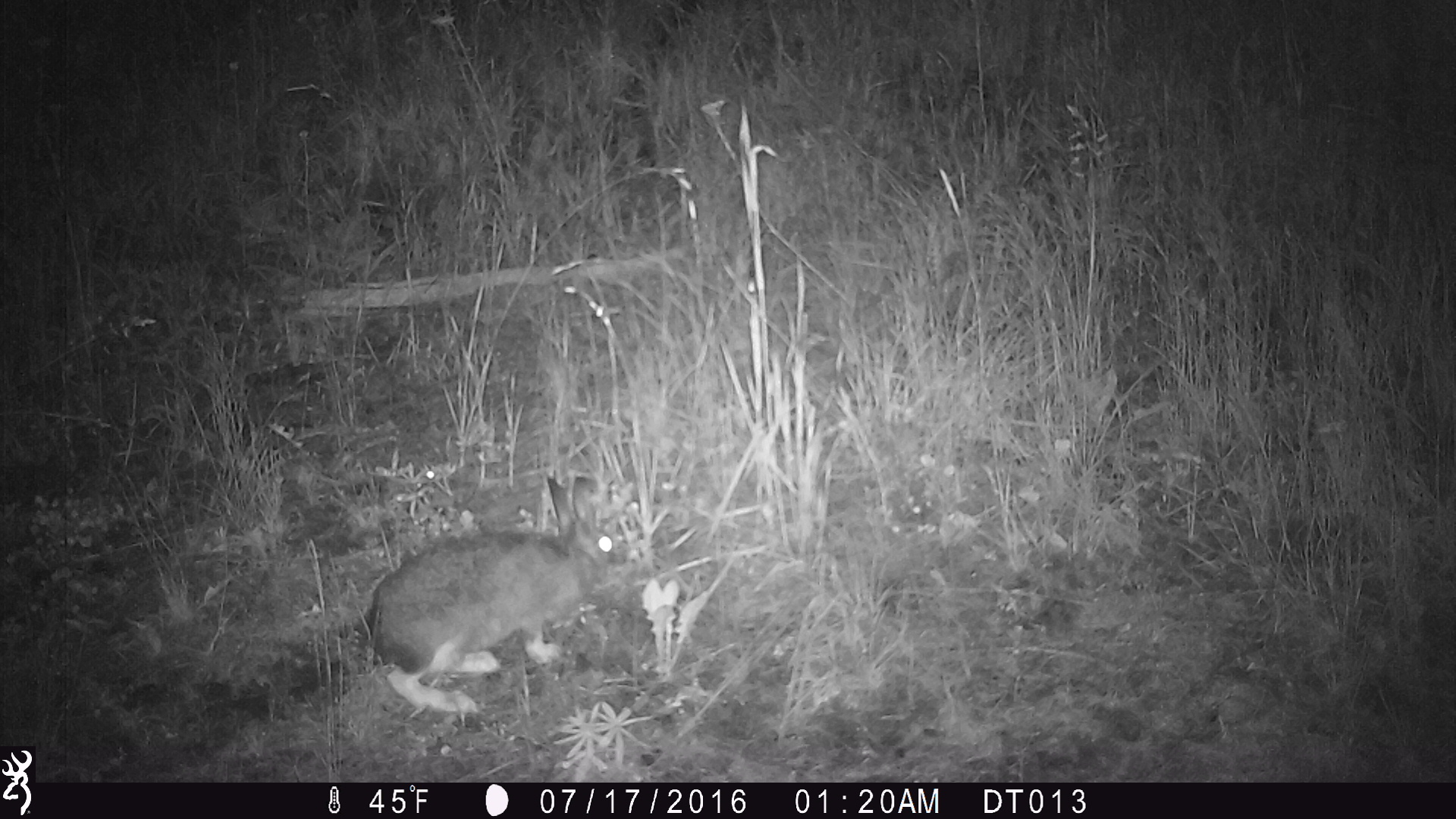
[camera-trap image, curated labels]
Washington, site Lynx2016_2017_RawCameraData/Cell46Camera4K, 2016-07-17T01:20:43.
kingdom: Animalia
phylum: Chordata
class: Mammalia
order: Lagomorpha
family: Leporidae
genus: Lepus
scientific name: Lepus americanus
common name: snowshoe hare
Lepus americanus (snowshoe hare). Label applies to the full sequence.